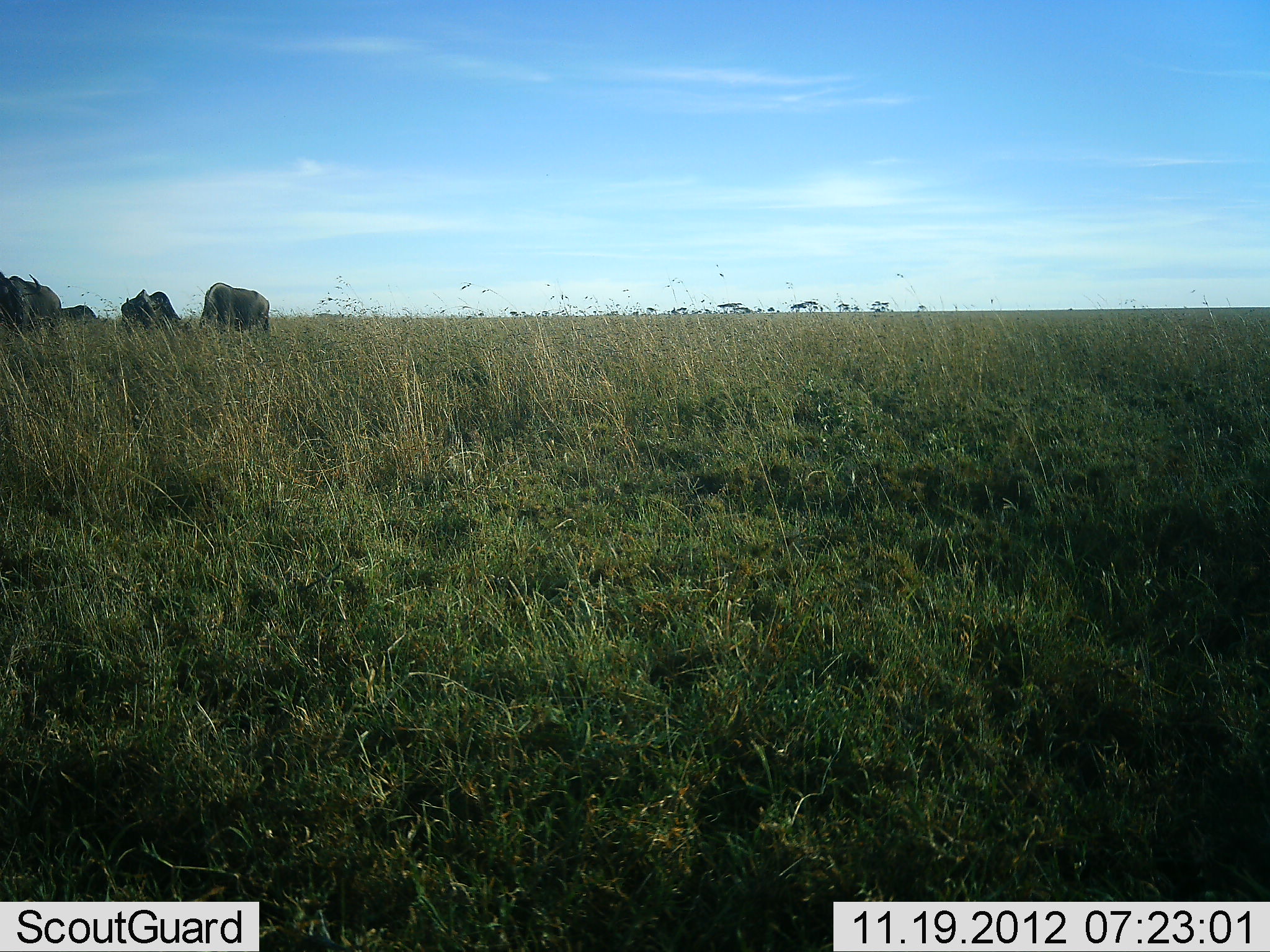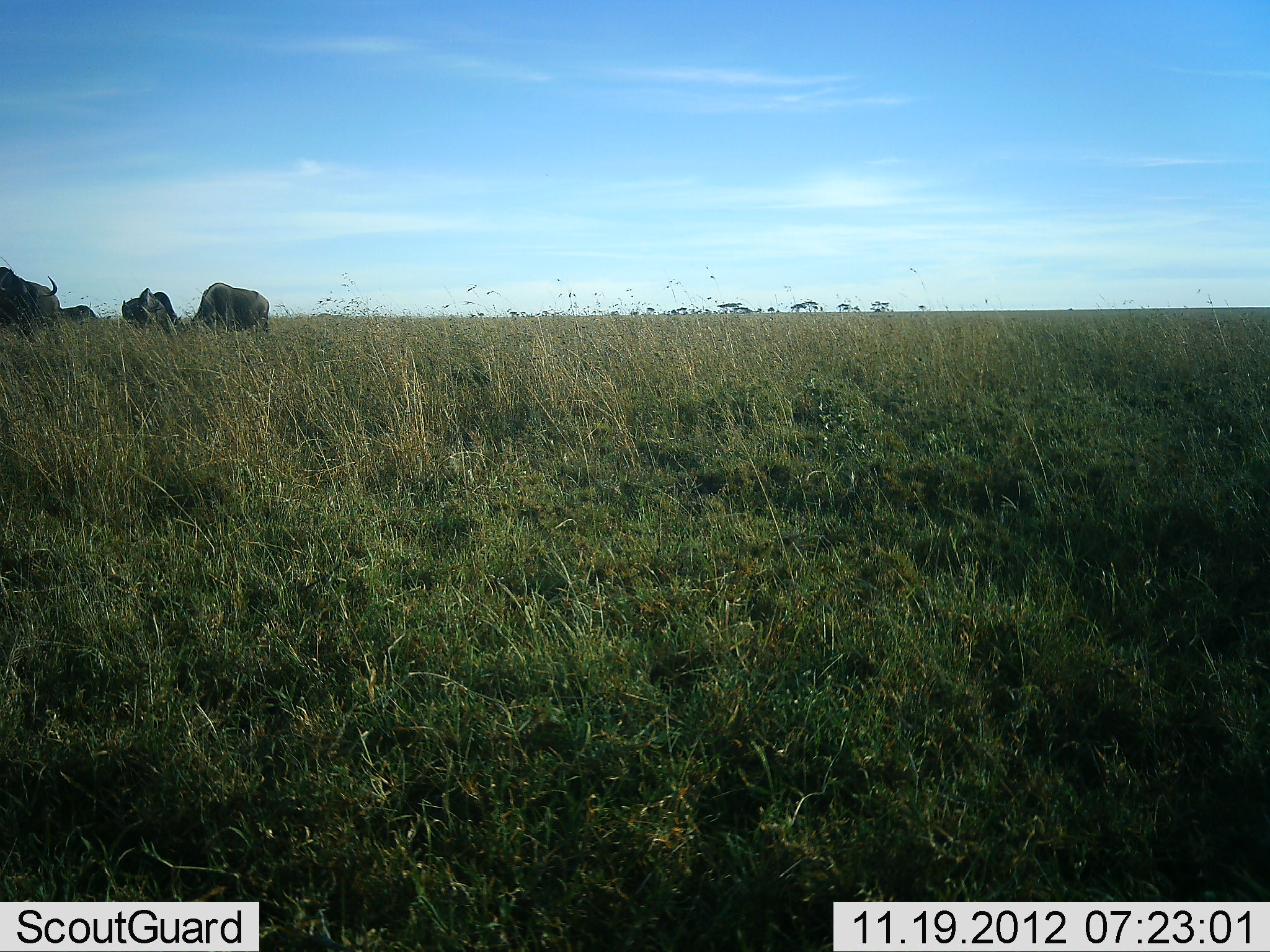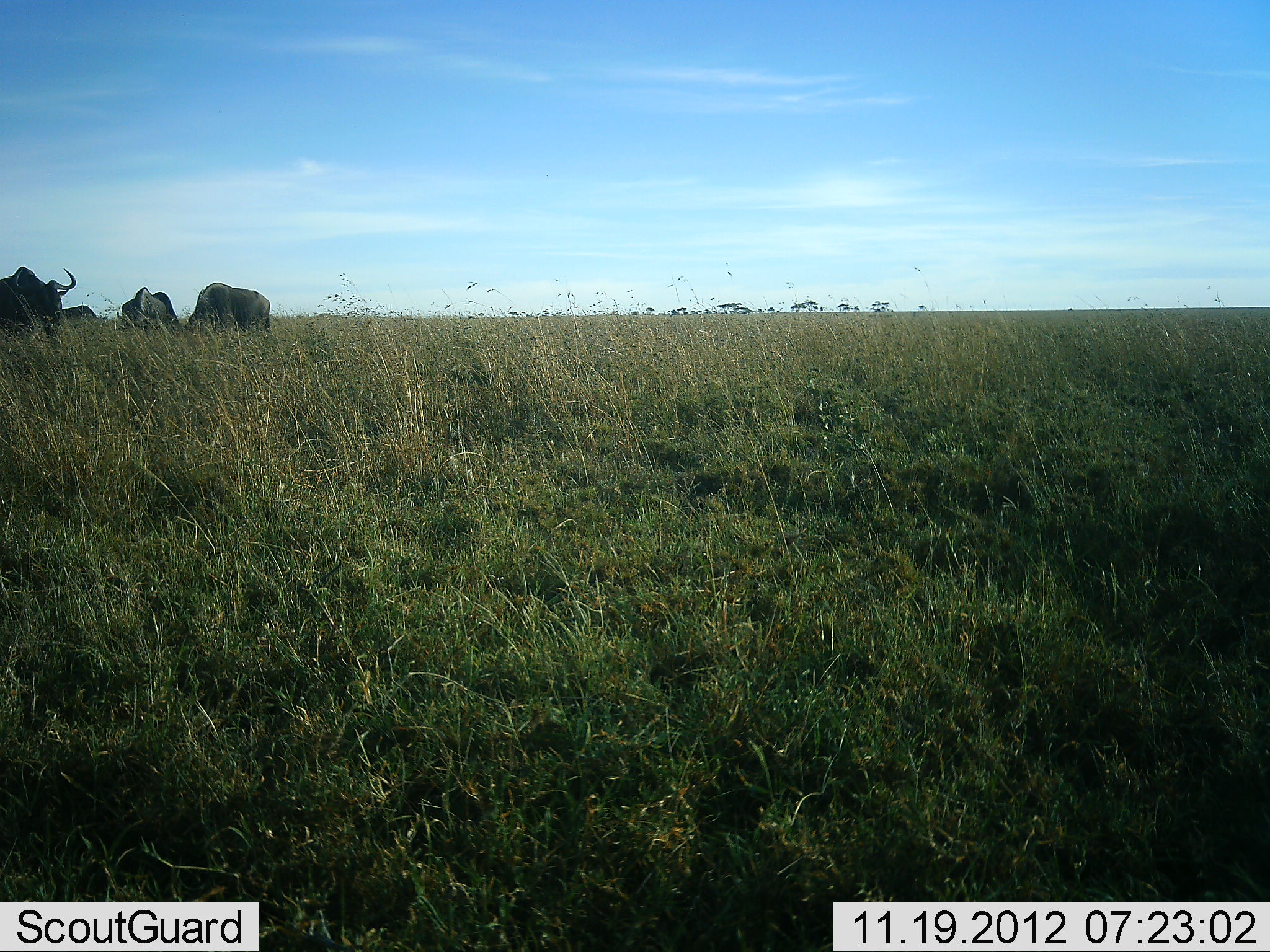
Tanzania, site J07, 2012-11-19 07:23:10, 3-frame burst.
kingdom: Animalia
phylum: Chordata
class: Mammalia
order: Artiodactyla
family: Bovidae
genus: Connochaetes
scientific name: Connochaetes taurinus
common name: blue wildebeest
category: wildebeest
Wildebeest (blue wildebeest) (Connochaetes taurinus), count 4. Behavior (volunteer vote fractions): standing 32%, resting 4%, moving 24%, interacting 0%. Young present (vote fraction): 0%. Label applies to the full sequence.